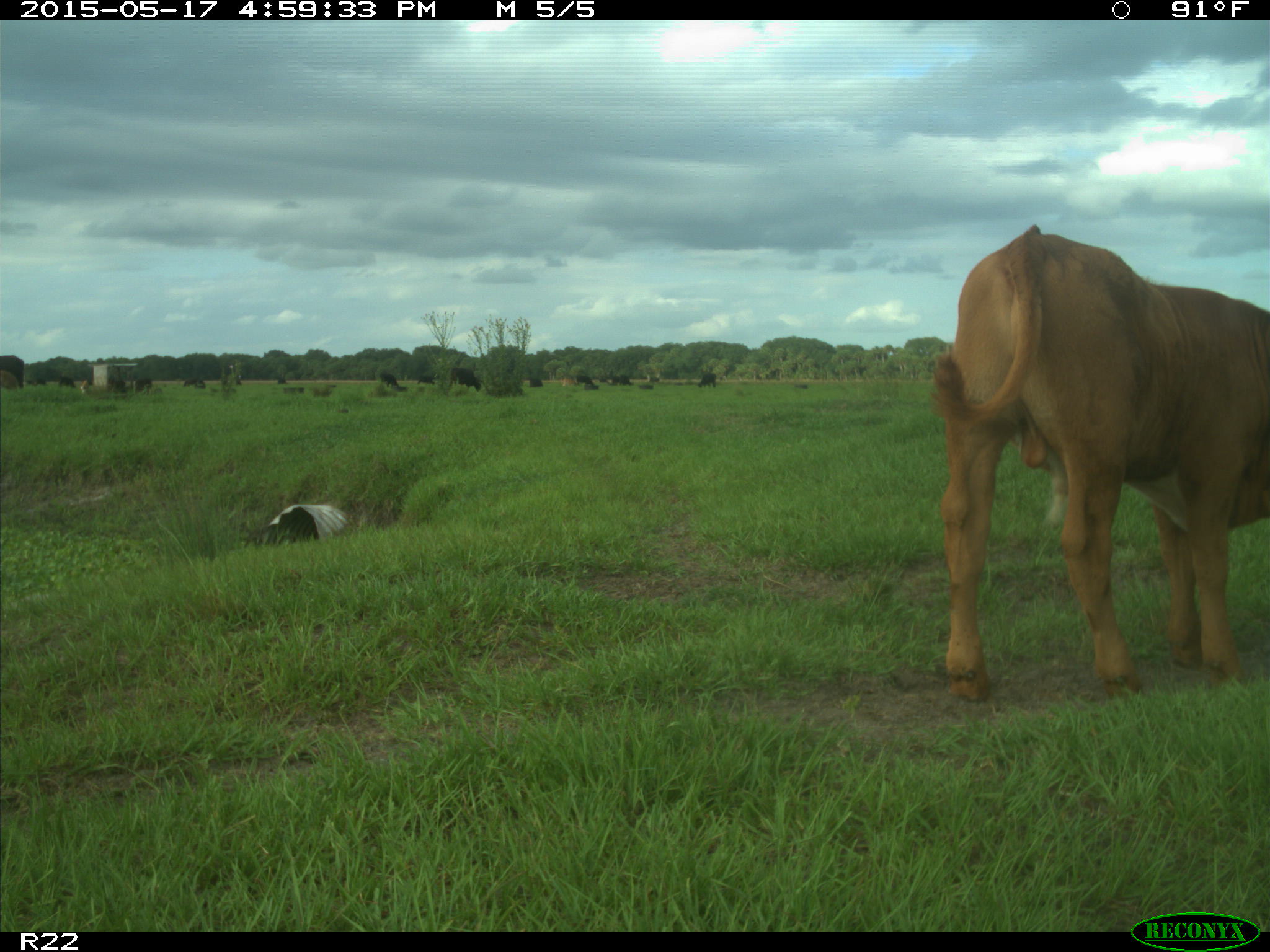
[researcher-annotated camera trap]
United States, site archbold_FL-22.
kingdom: Animalia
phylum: Chordata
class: Mammalia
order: Artiodactyla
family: Bovidae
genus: Bos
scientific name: Bos taurus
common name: domestic cow